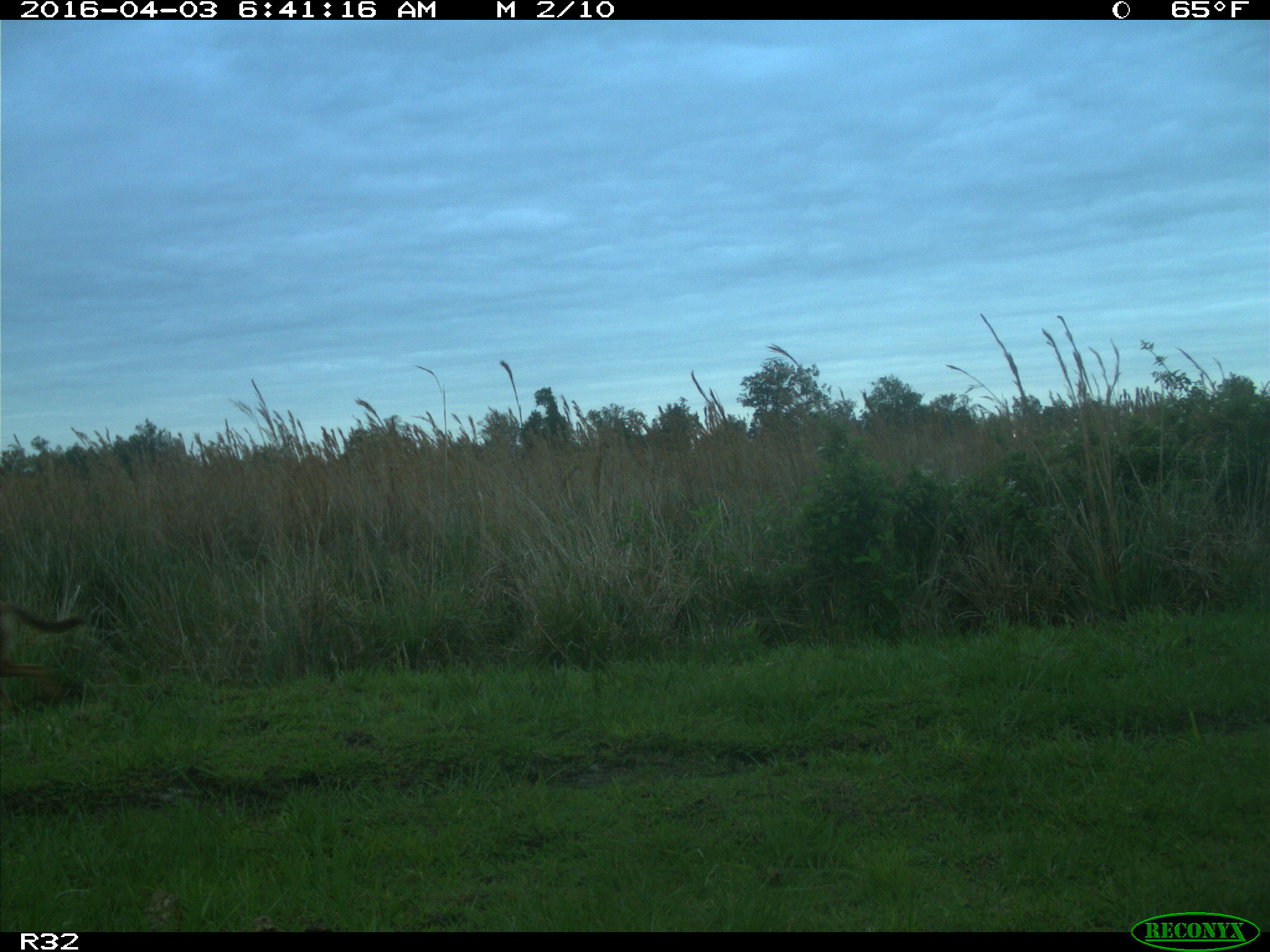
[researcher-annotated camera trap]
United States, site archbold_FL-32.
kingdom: Animalia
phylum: Chordata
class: Mammalia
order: Carnivora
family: Canidae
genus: Canis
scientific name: Canis latrans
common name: coyote